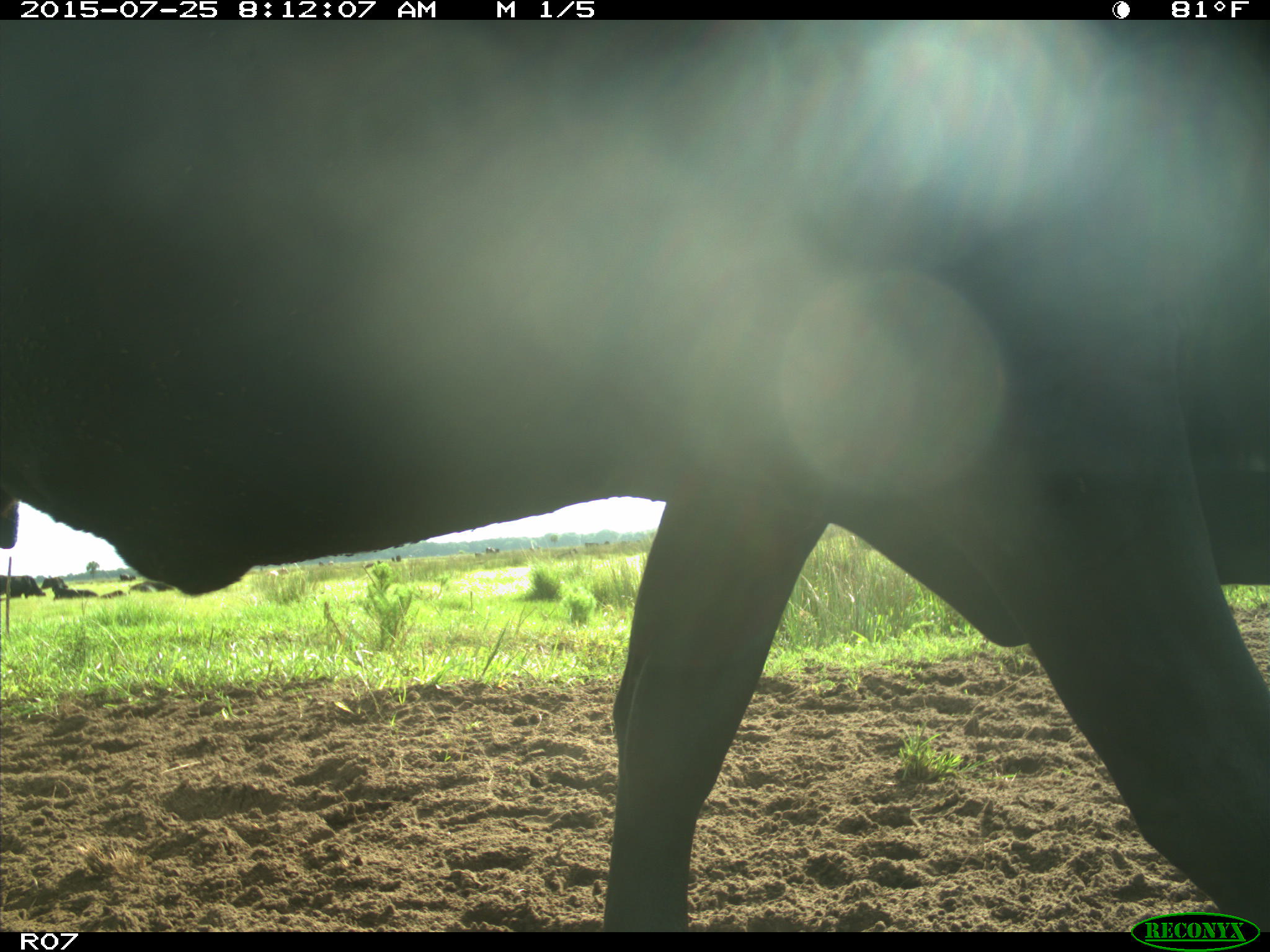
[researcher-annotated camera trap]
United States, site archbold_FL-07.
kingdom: Animalia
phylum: Chordata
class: Mammalia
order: Artiodactyla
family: Bovidae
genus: Bos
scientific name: Bos taurus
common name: domestic cow